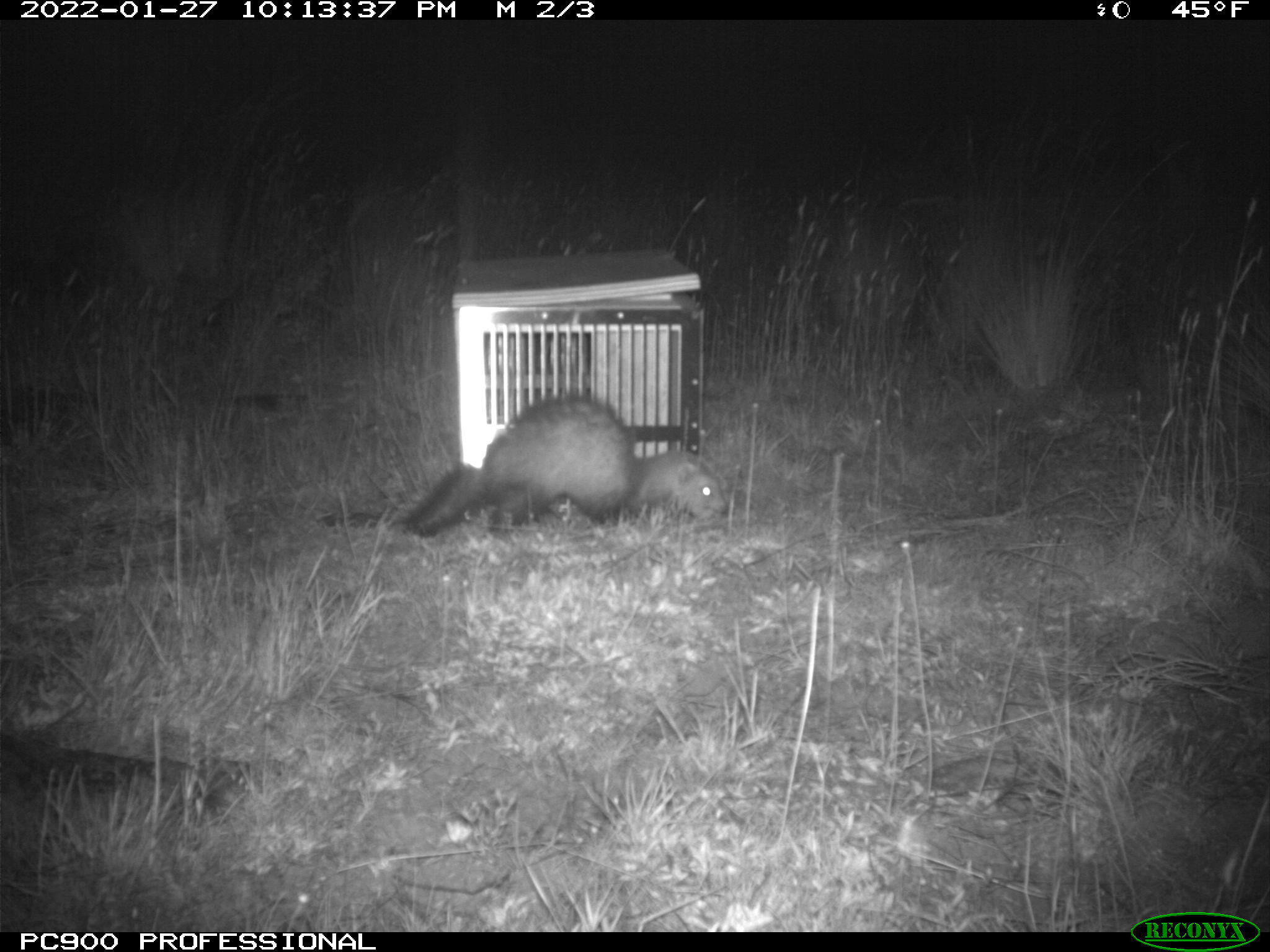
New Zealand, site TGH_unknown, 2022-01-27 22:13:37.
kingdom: Animalia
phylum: Chordata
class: Mammalia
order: Carnivora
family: Mustelidae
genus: Mustela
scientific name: Mustela furo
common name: ferret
Ferret (Mustela furo).